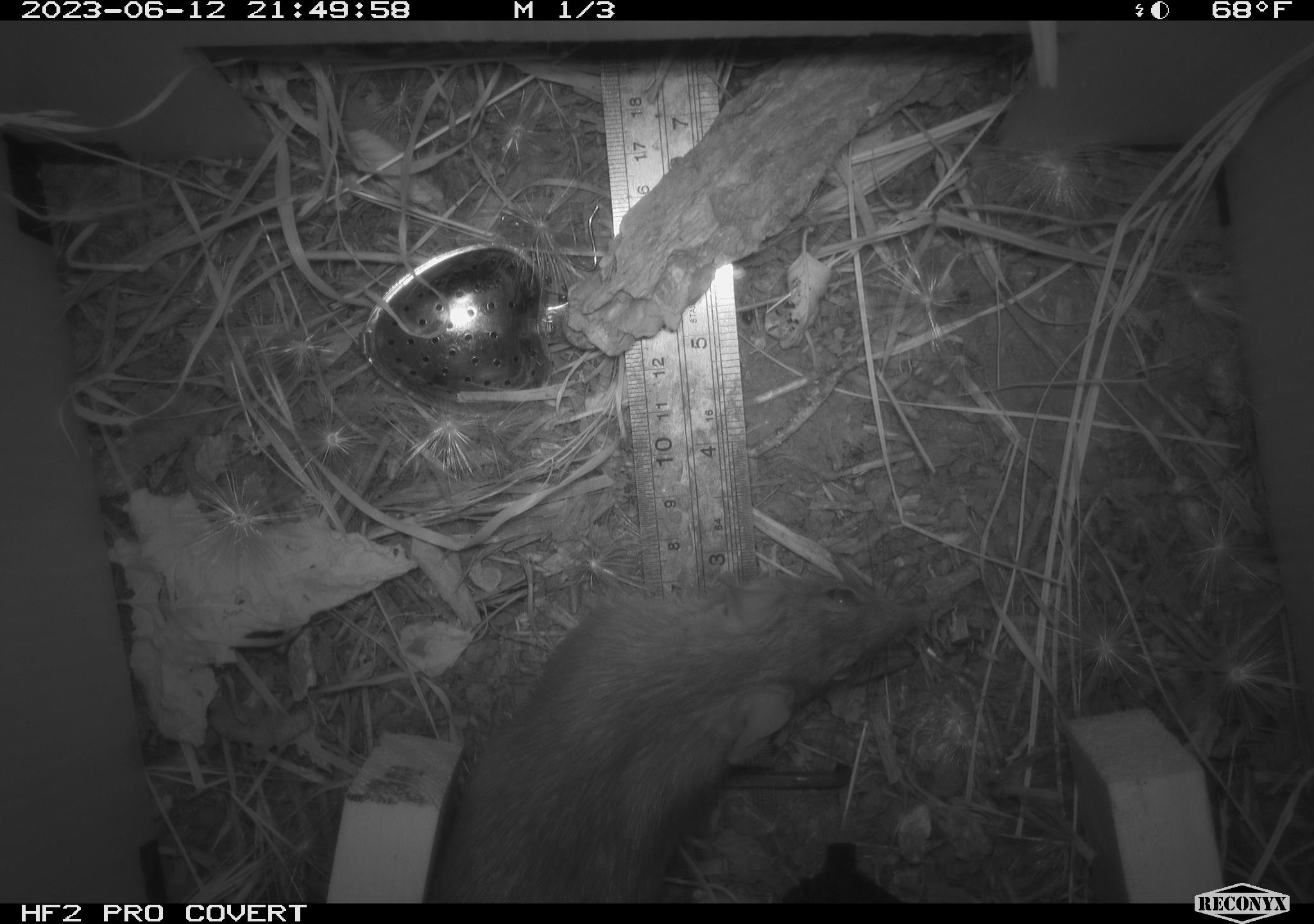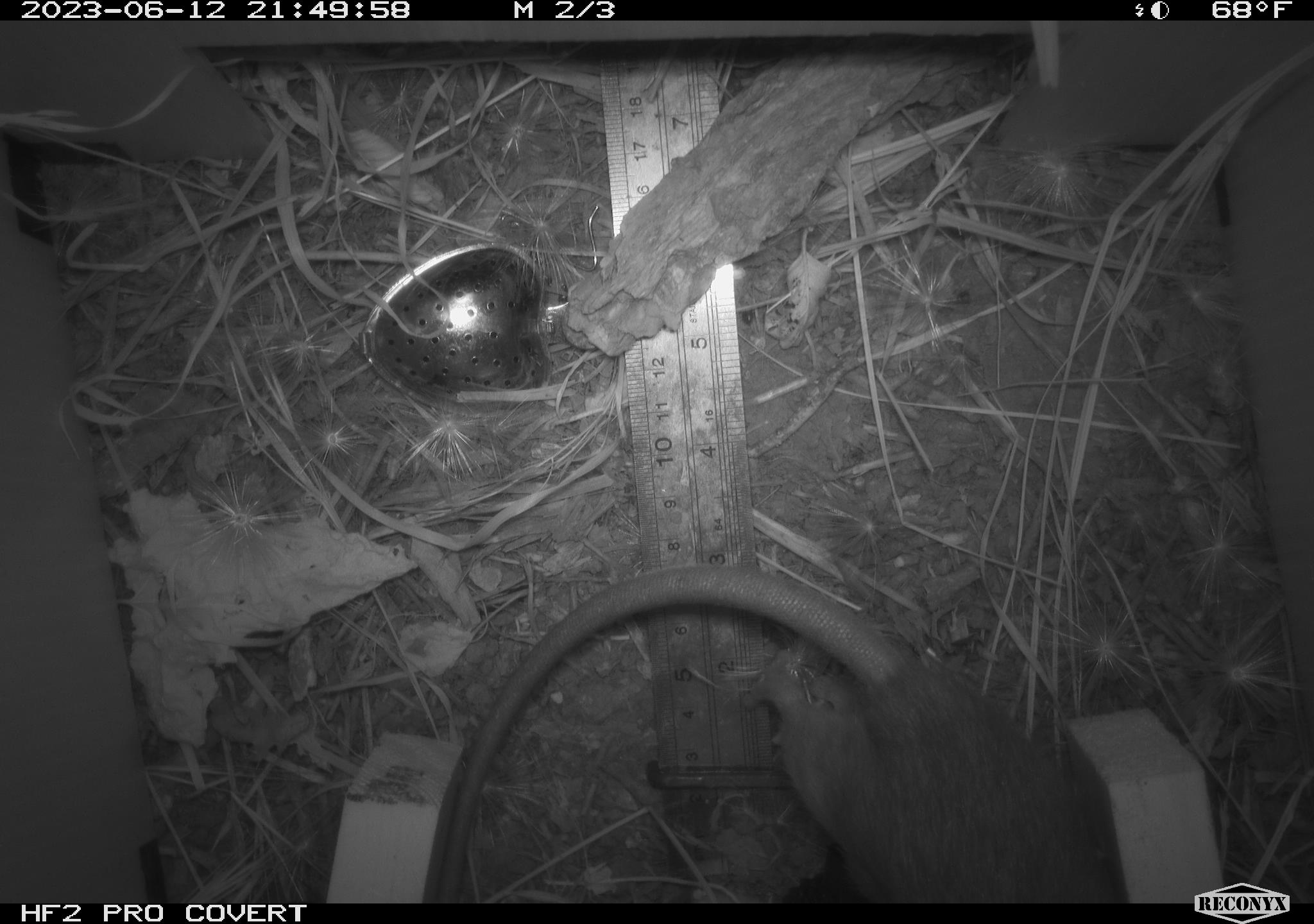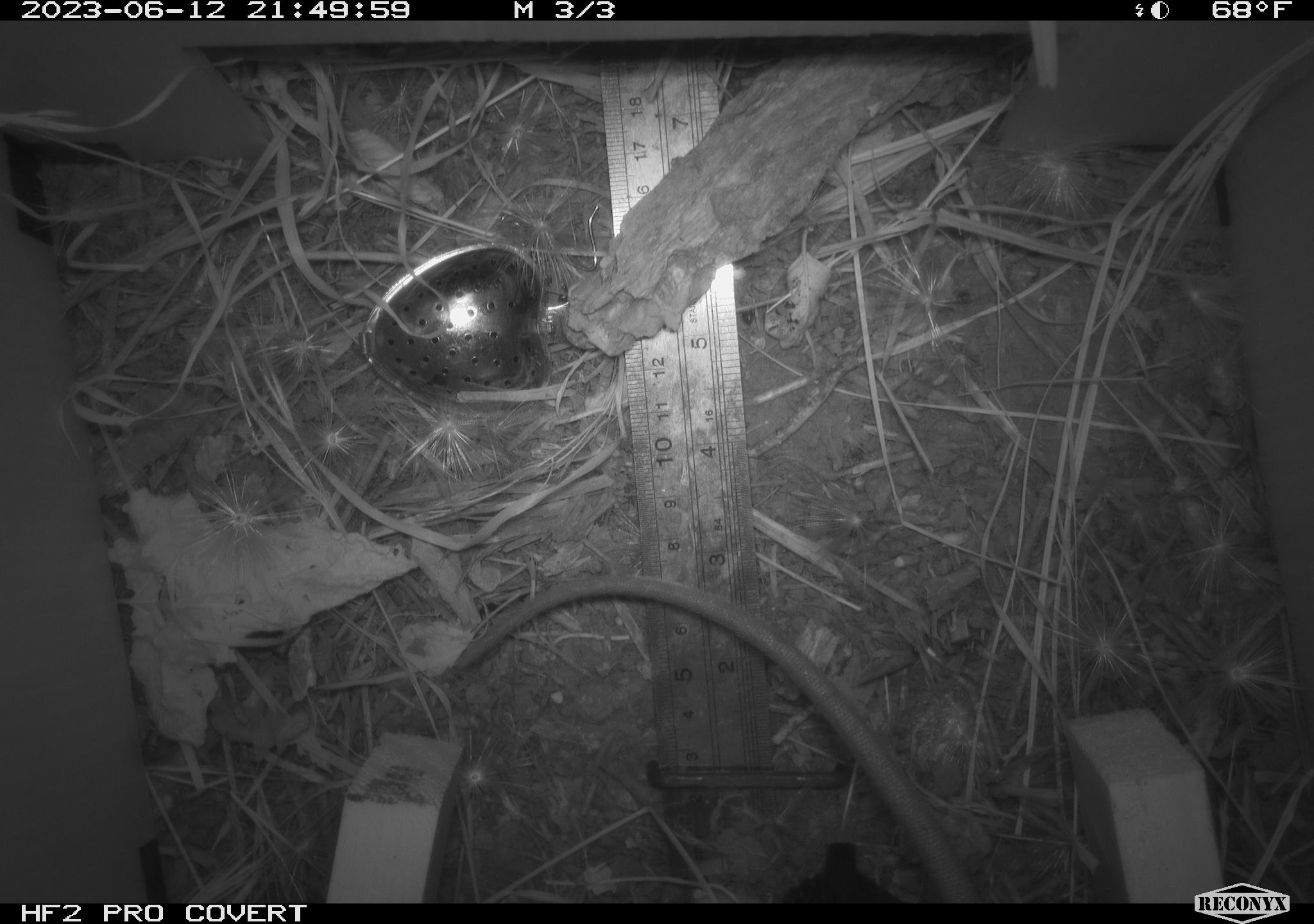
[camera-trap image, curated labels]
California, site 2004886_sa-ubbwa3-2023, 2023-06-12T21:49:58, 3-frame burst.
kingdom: Animalia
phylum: Chordata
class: Mammalia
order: Rodentia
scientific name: Rodentia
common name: mouse species